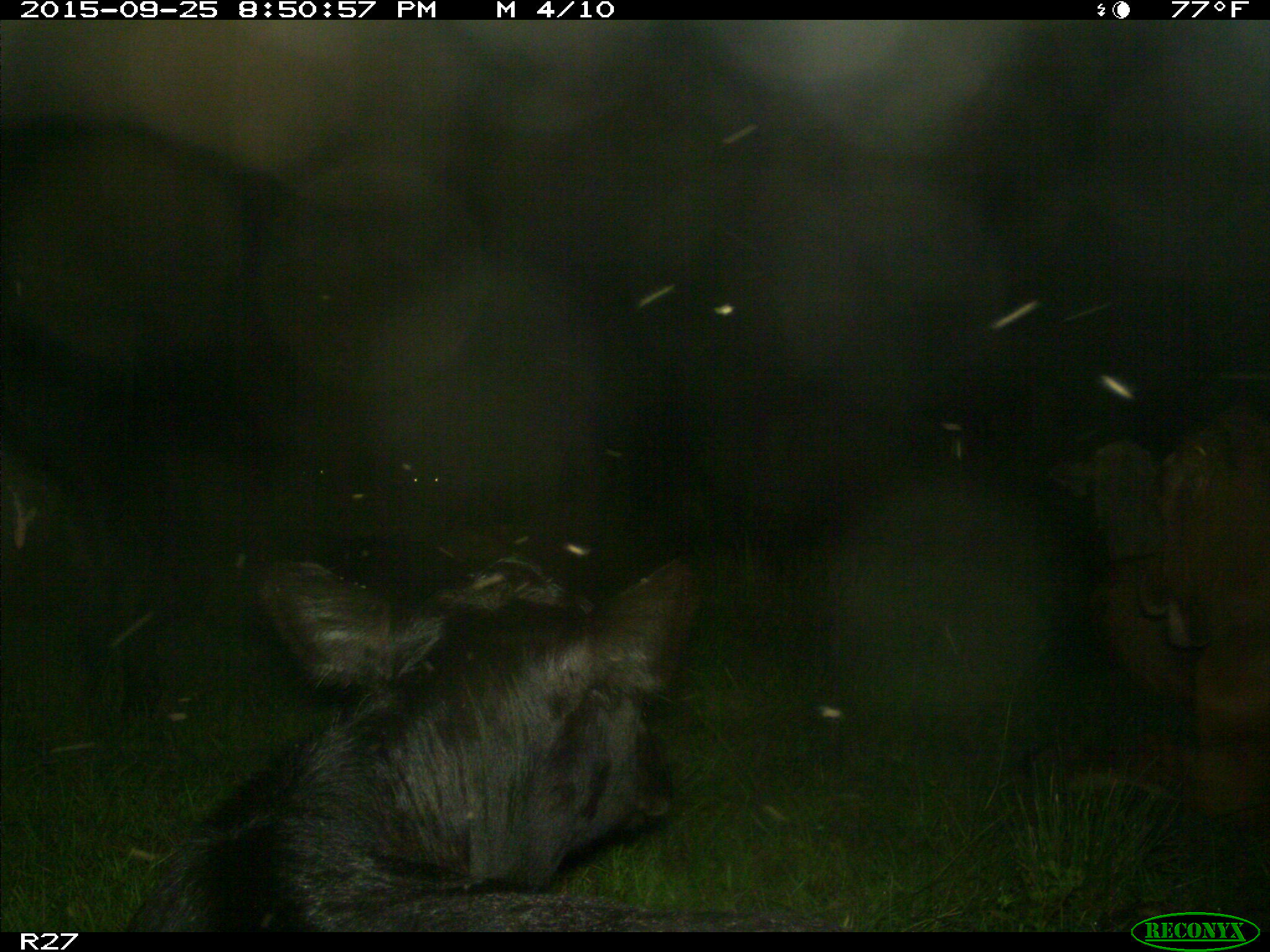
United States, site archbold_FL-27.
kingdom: Animalia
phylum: Chordata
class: Mammalia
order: Artiodactyla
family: Bovidae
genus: Bos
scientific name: Bos taurus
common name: domestic cow